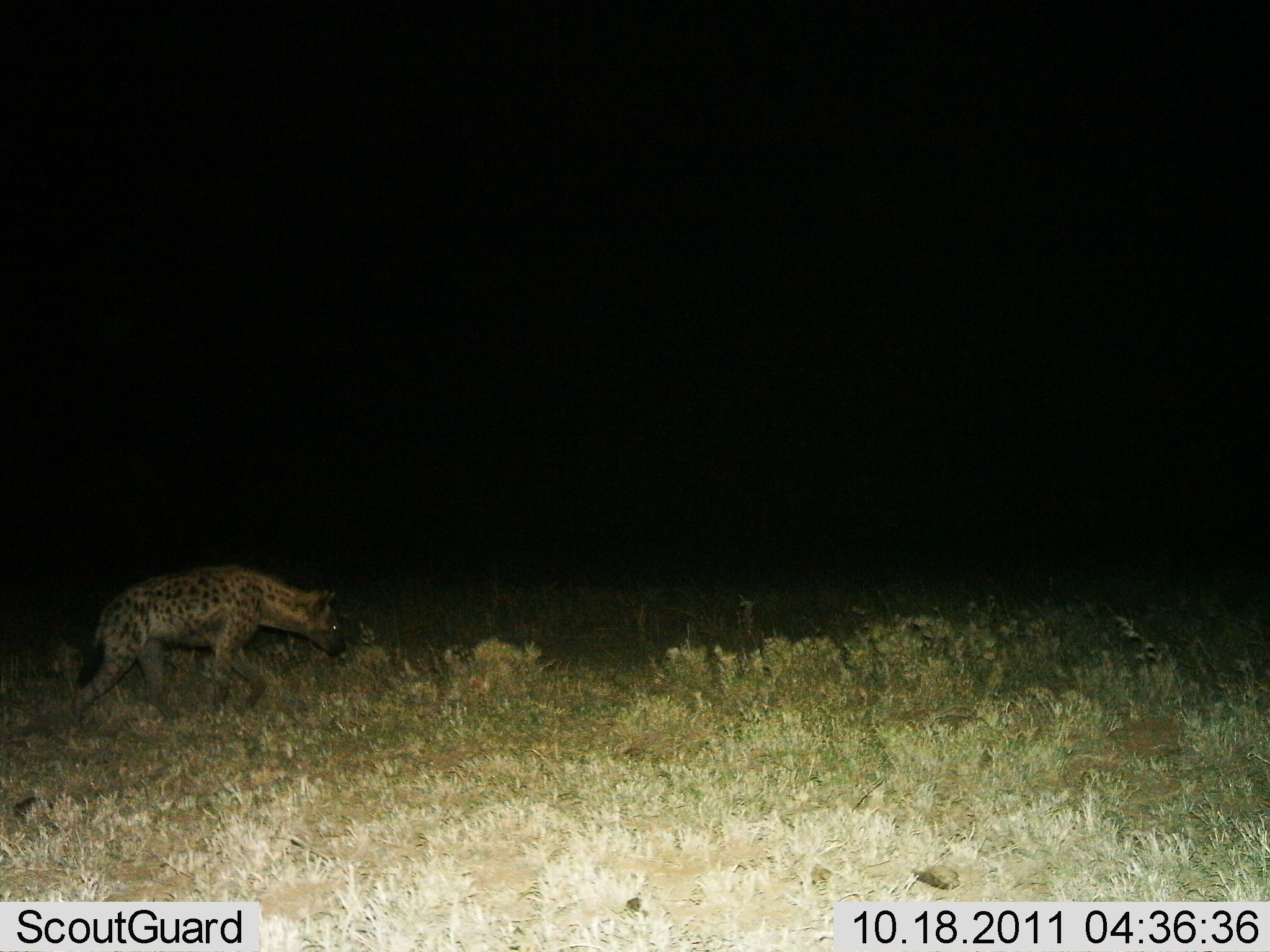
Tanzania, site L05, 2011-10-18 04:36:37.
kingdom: Animalia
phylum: Chordata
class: Mammalia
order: Carnivora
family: Hyaenidae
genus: Crocuta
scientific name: Crocuta crocuta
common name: spotted hyena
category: hyenaspotted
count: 1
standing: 6%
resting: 0%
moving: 94%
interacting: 0%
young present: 0%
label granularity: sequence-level